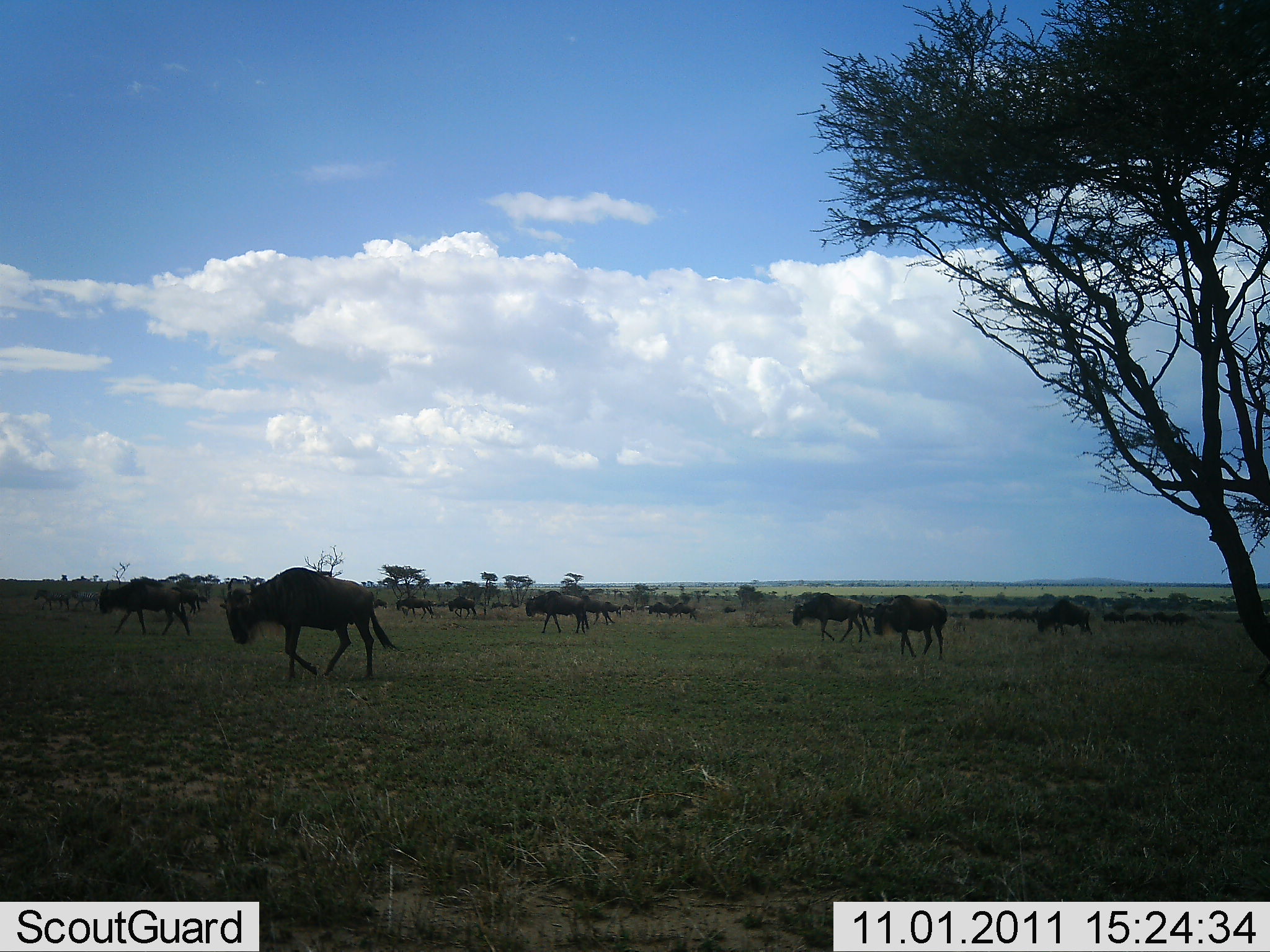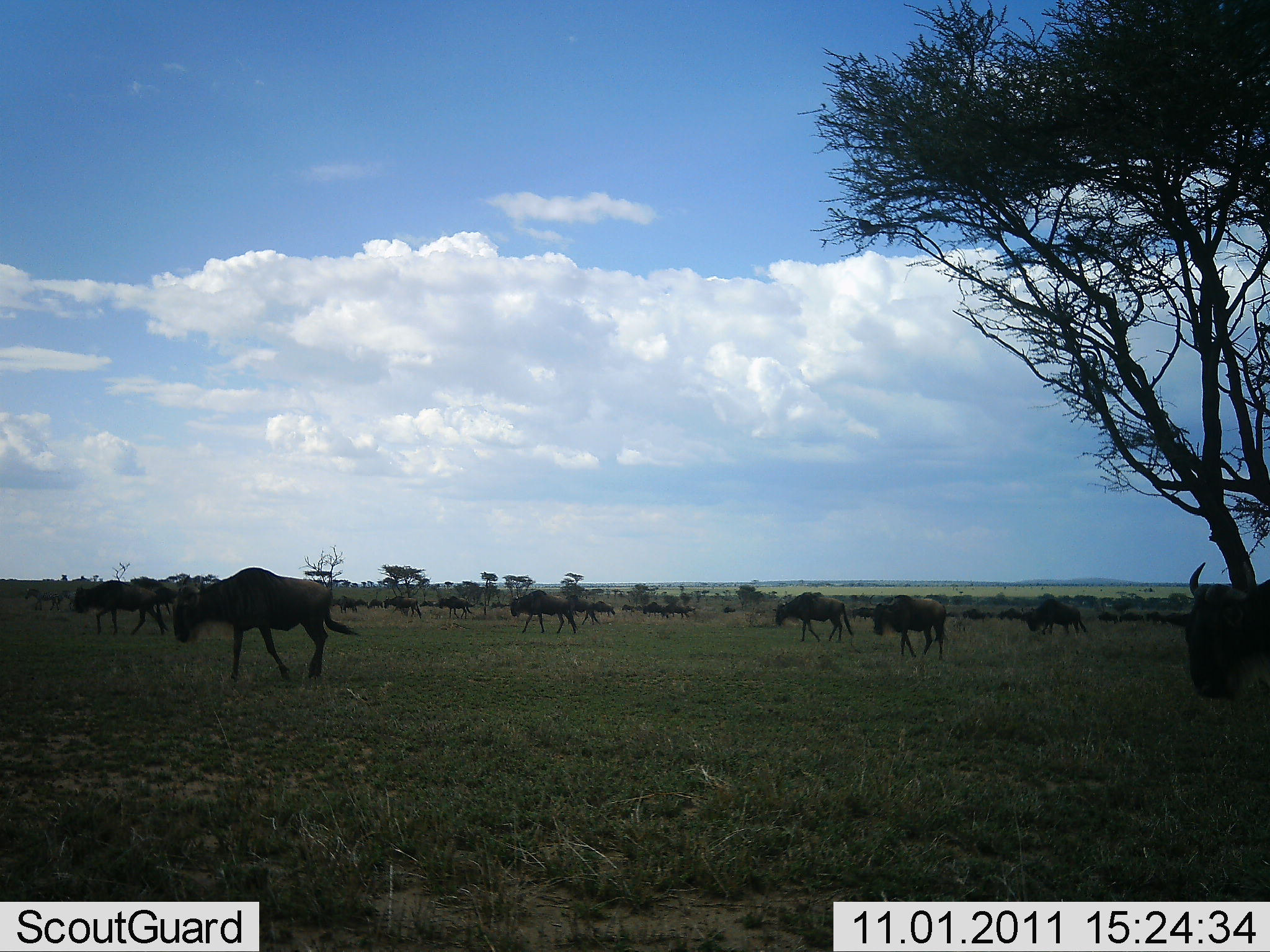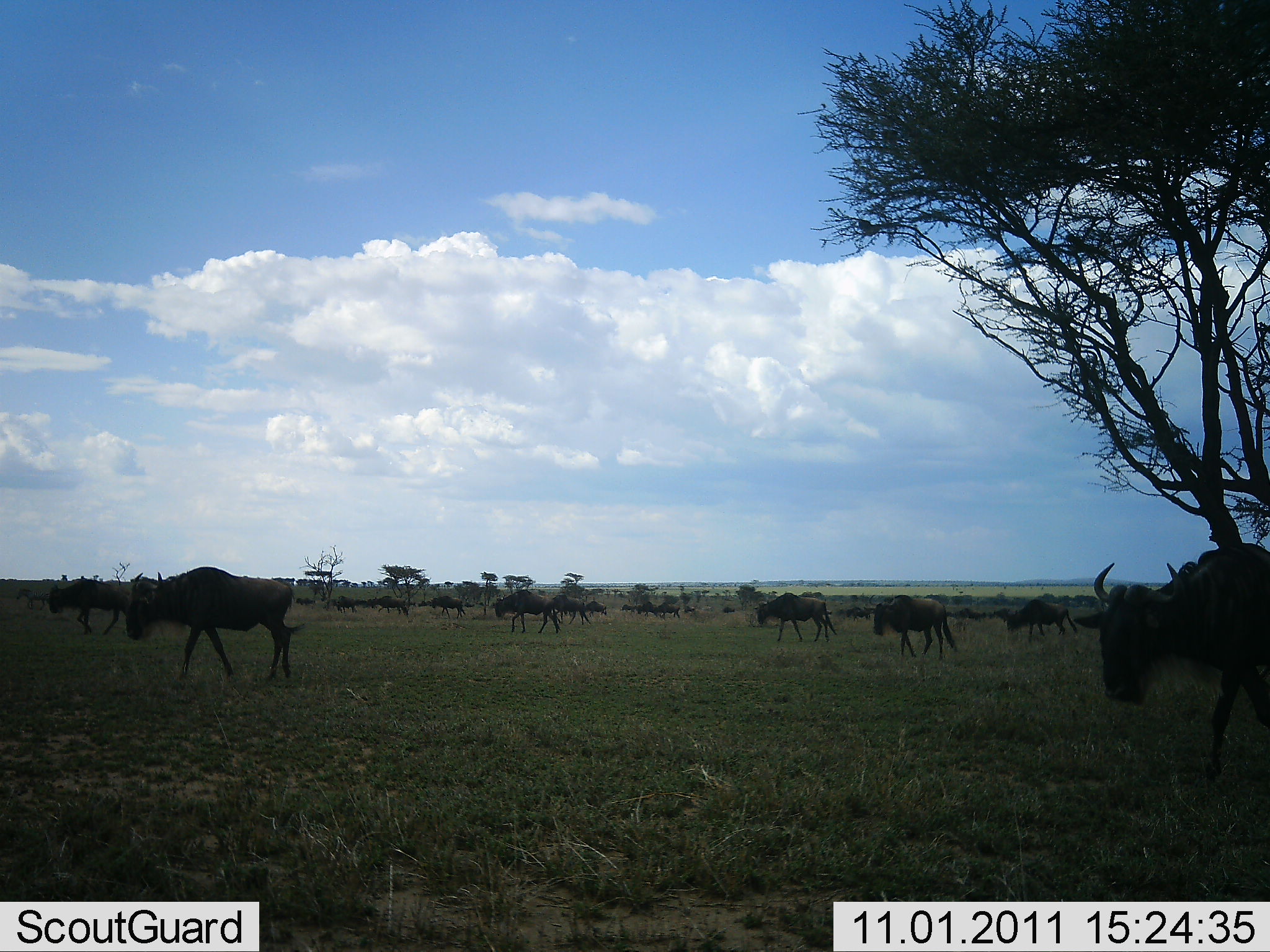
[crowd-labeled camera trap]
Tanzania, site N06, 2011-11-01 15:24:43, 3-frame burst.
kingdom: Animalia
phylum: Chordata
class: Mammalia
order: Artiodactyla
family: Bovidae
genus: Connochaetes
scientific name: Connochaetes taurinus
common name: blue wildebeest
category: wildebeest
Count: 11-50.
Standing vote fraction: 12%.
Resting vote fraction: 0%.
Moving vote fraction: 100%.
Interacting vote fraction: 0%.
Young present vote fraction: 0%.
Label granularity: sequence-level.